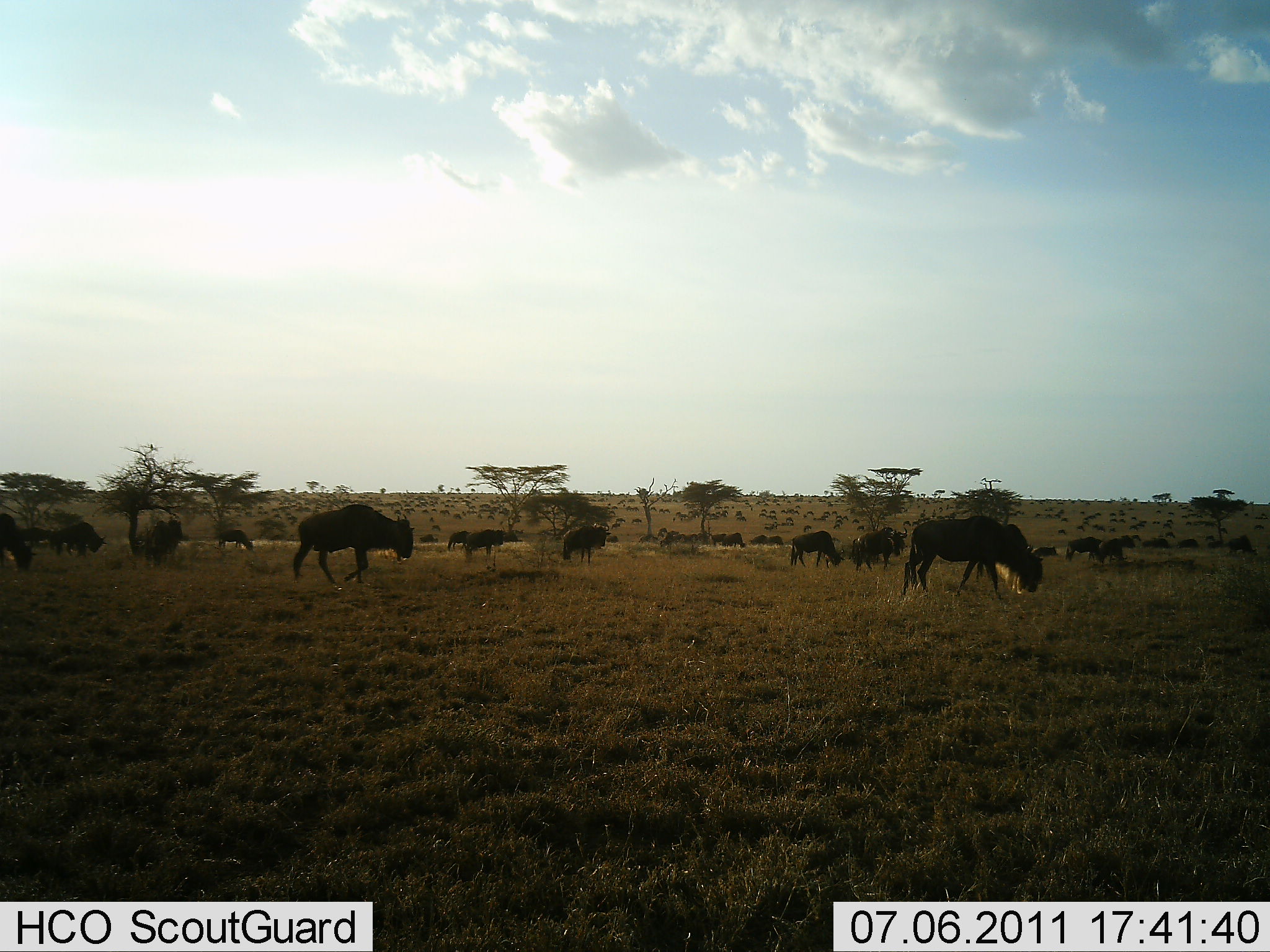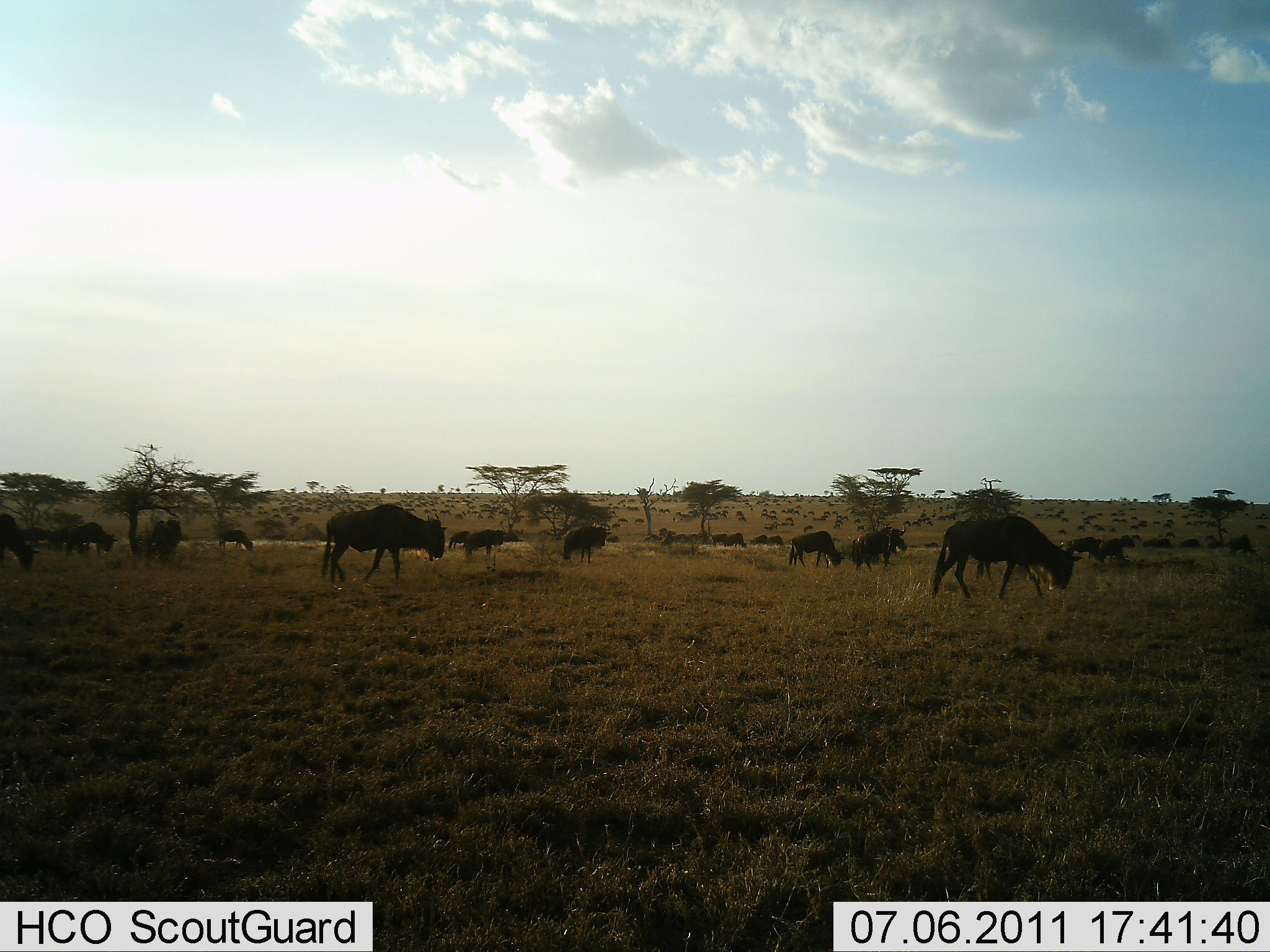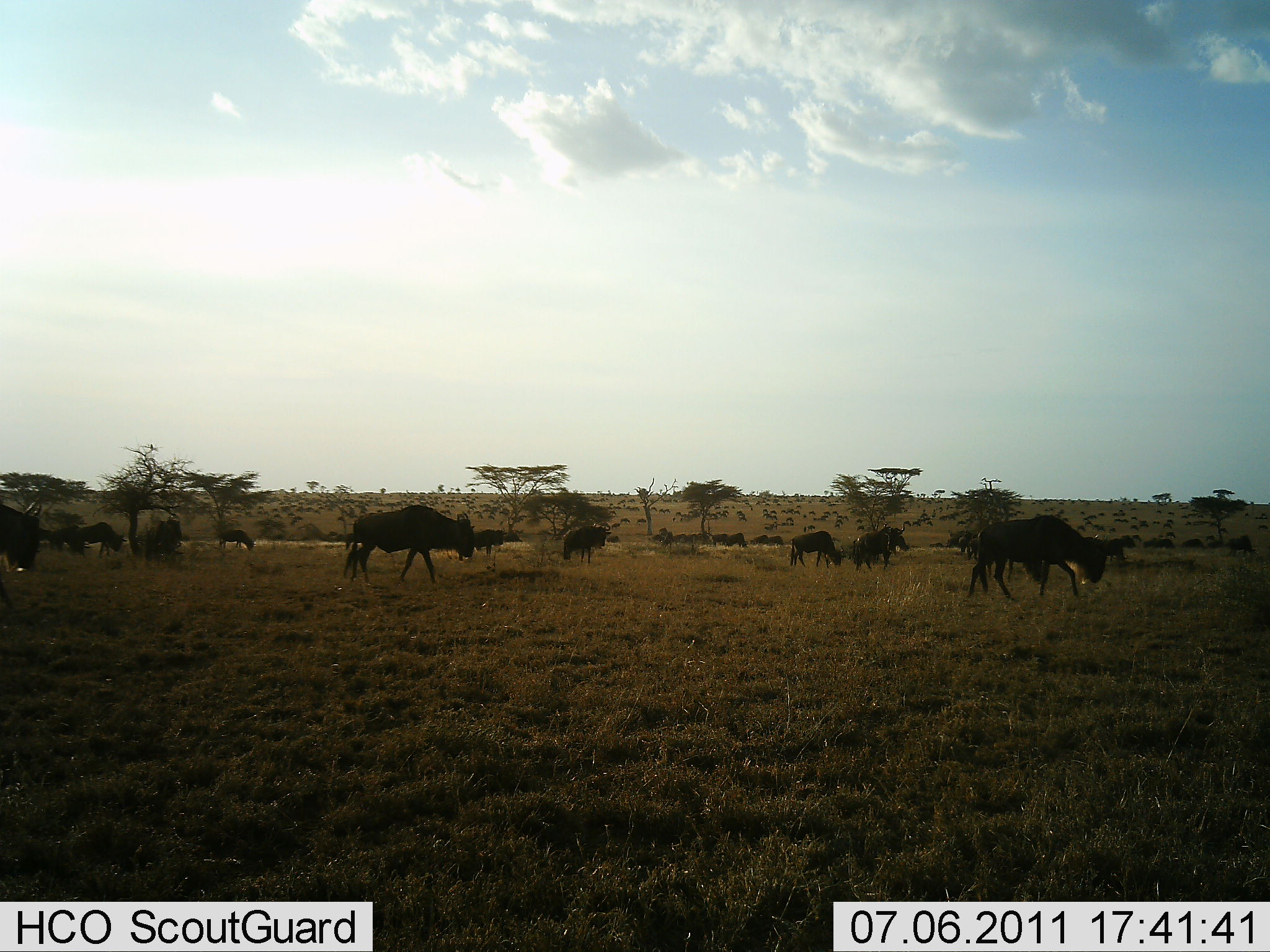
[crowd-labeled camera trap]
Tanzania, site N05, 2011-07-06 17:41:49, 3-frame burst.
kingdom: Animalia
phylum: Chordata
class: Mammalia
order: Artiodactyla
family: Bovidae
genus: Connochaetes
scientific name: Connochaetes taurinus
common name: blue wildebeest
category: wildebeest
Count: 51+.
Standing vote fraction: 21%.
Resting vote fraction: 0%.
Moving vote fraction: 79%.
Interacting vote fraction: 0%.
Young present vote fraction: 0%.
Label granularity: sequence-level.